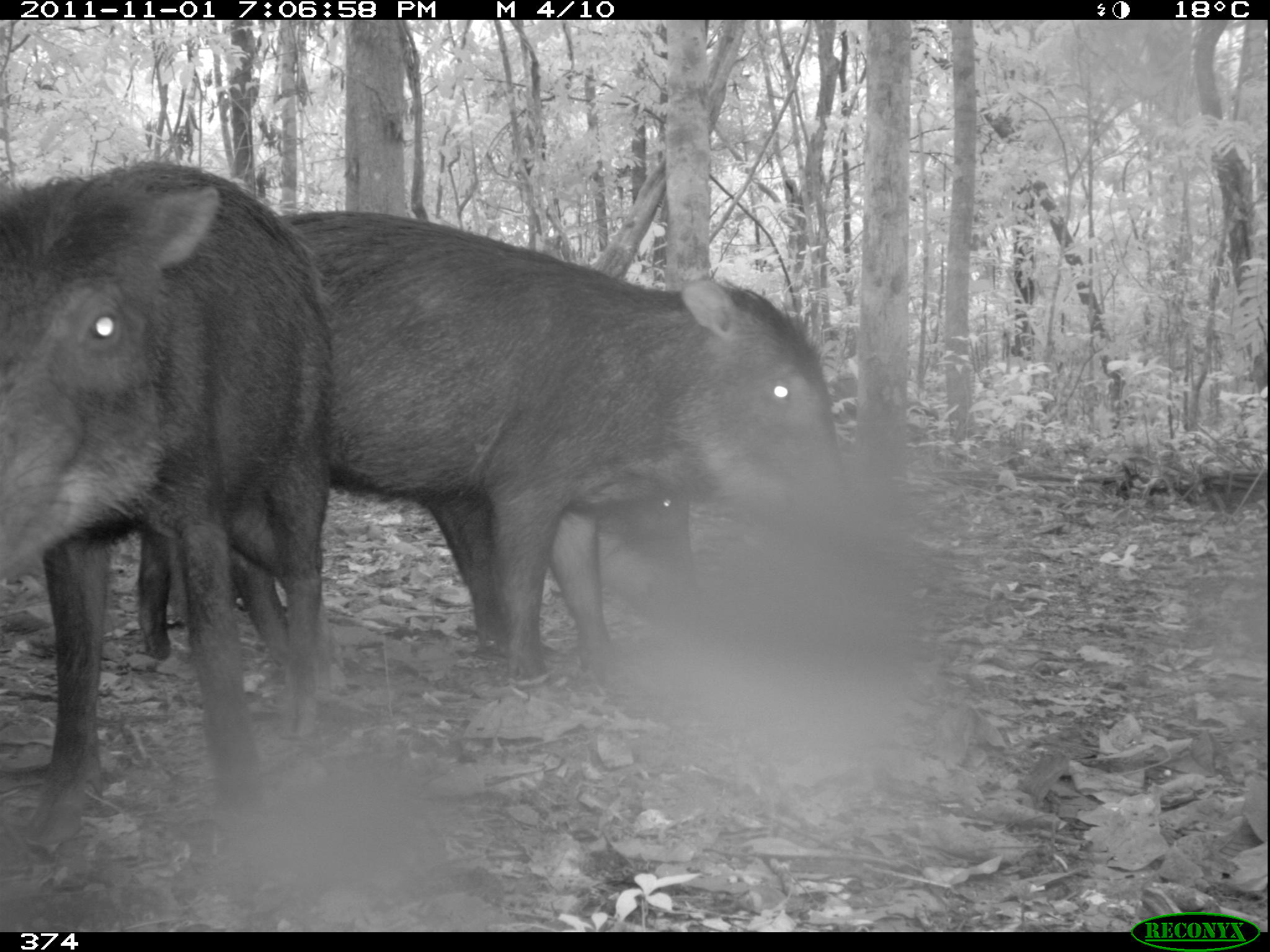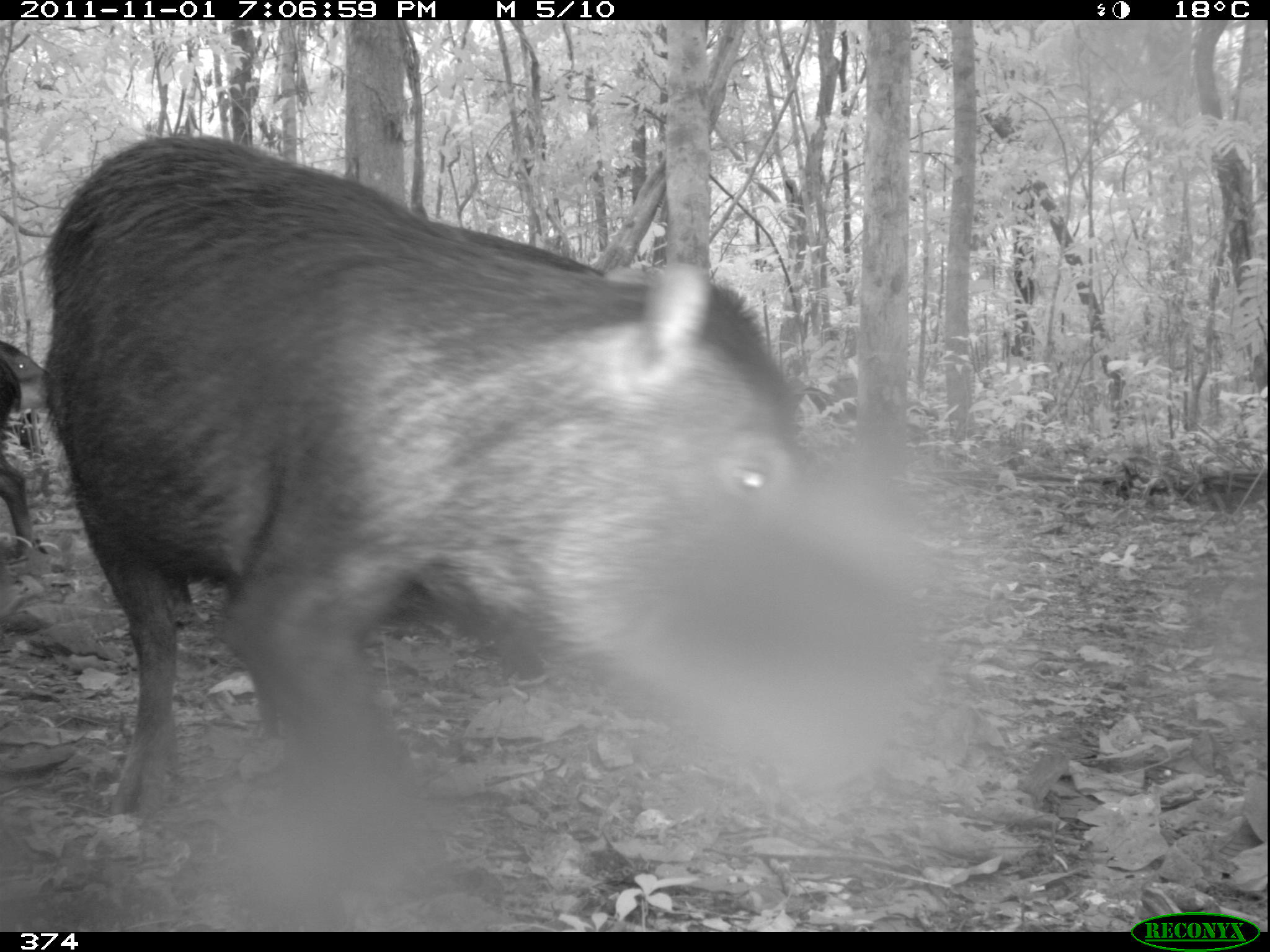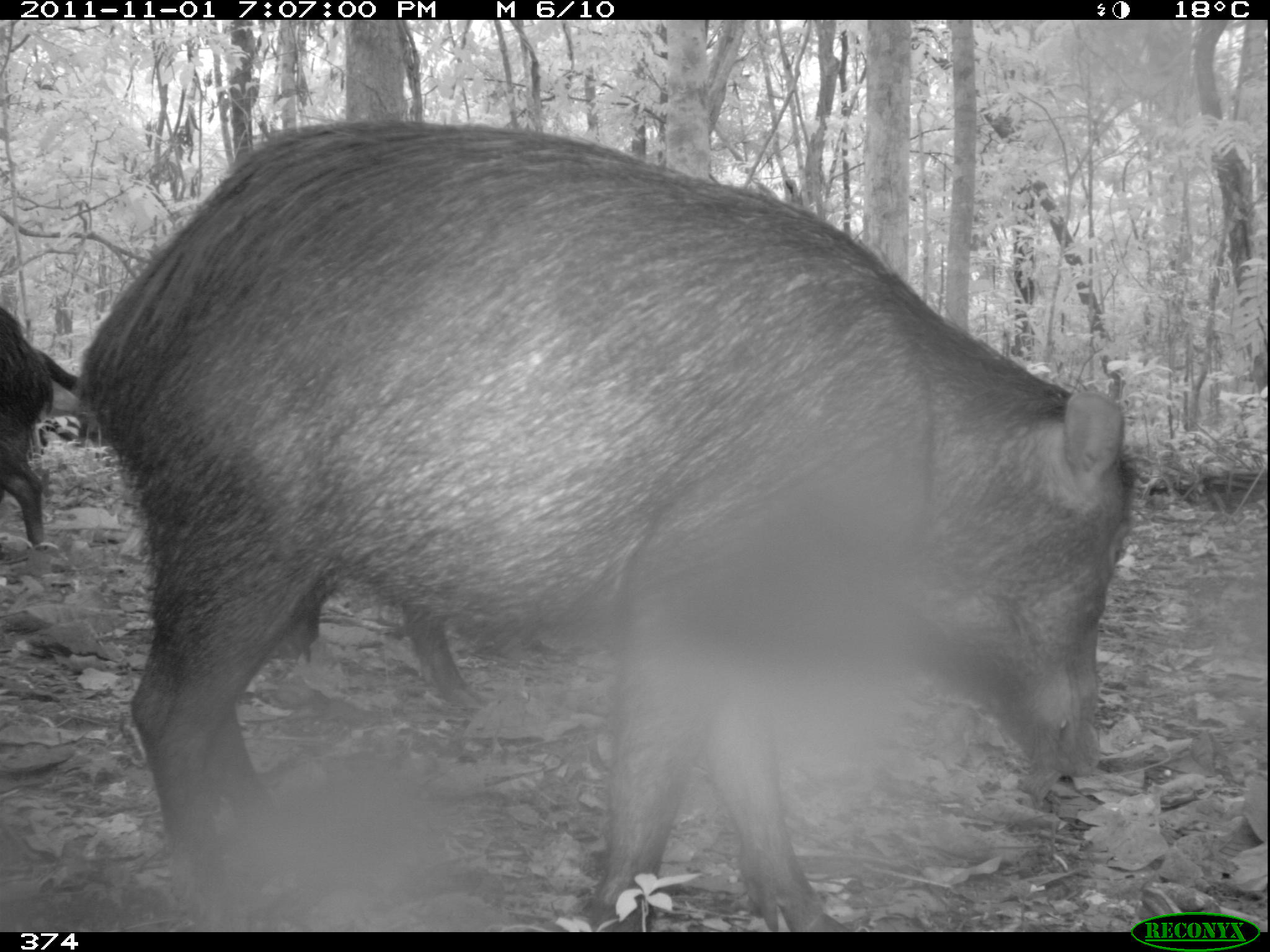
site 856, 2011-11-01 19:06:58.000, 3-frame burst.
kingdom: Animalia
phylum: Chordata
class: Mammalia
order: Artiodactyla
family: Tayassuidae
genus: Tayassu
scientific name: Tayassu pecari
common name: white-lipped peccary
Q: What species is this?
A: Tayassu pecari (white-lipped peccary).